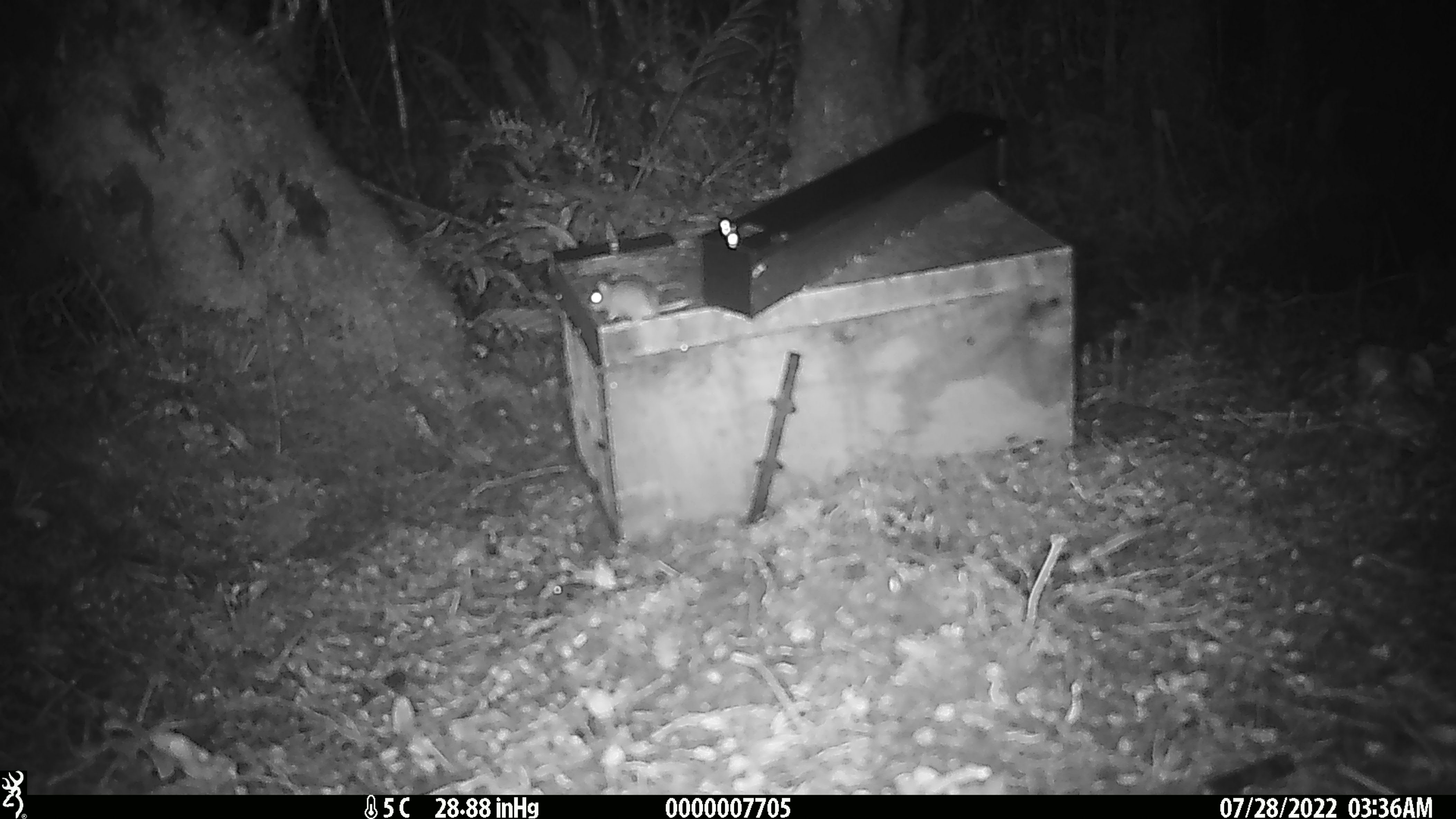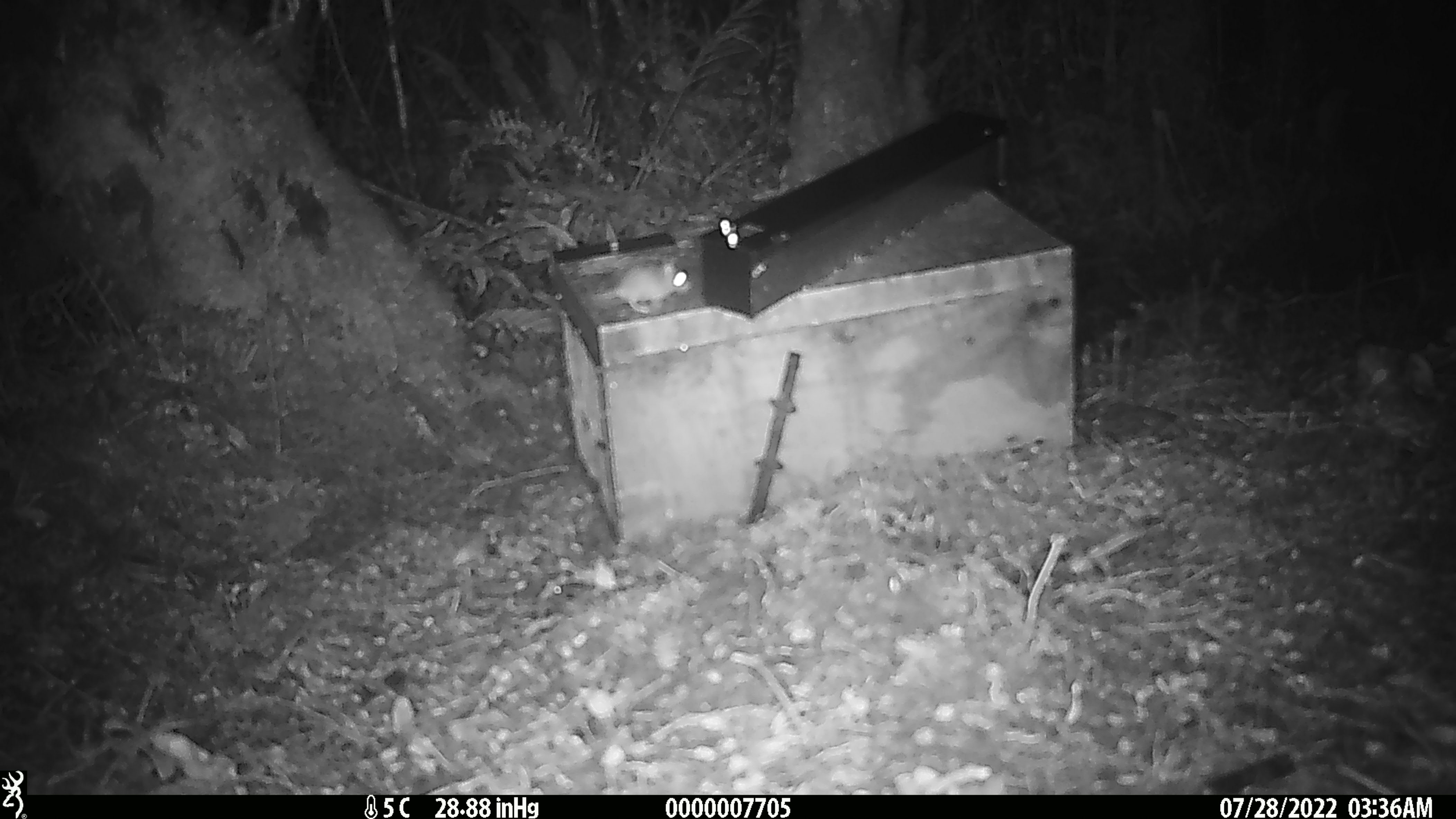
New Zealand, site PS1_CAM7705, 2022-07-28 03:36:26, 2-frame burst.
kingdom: Animalia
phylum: Chordata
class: Mammalia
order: Rodentia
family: Muridae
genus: Mus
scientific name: Mus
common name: mouse